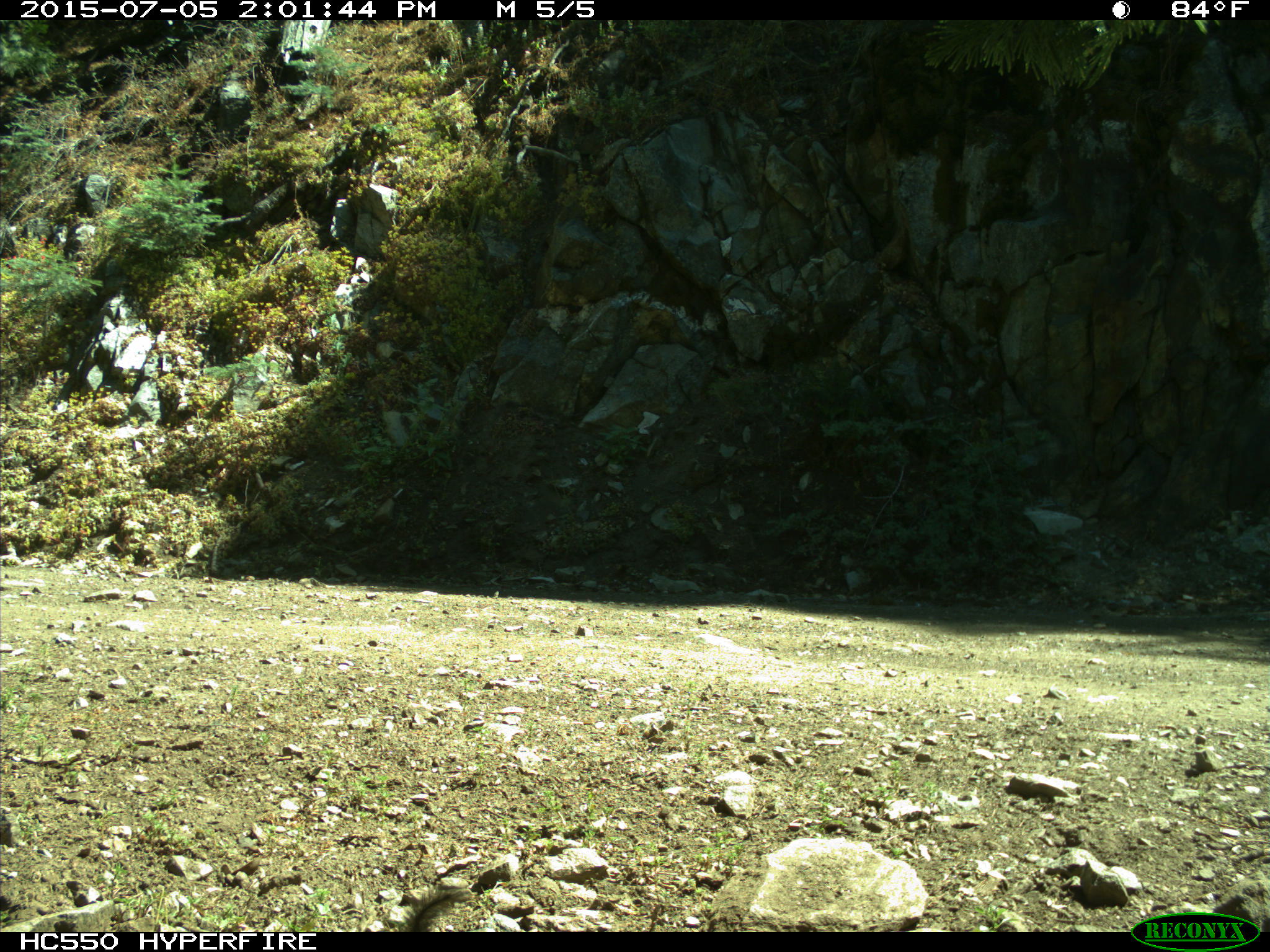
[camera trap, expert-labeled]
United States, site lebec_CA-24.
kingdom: Animalia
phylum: Chordata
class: Mammalia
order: Rodentia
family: Sciuridae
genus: Tamias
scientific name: Tamias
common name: chipmunk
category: unidentified chipmunk